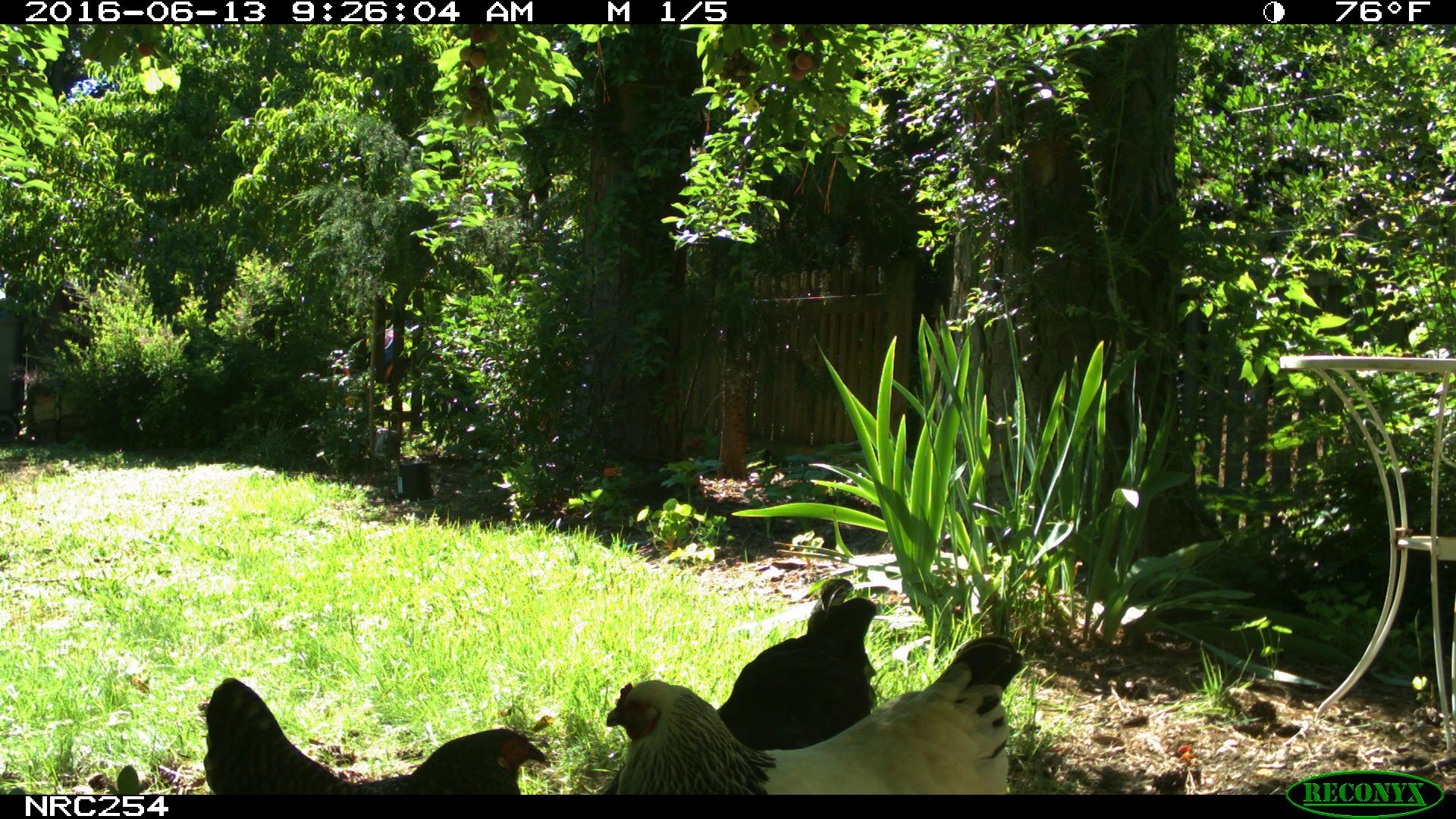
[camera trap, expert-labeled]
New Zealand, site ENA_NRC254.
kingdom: Animalia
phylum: Chordata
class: Aves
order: Galliformes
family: Phasianidae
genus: Gallus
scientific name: Gallus gallus domesticus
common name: chicken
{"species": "chicken (Gallus gallus domesticus)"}